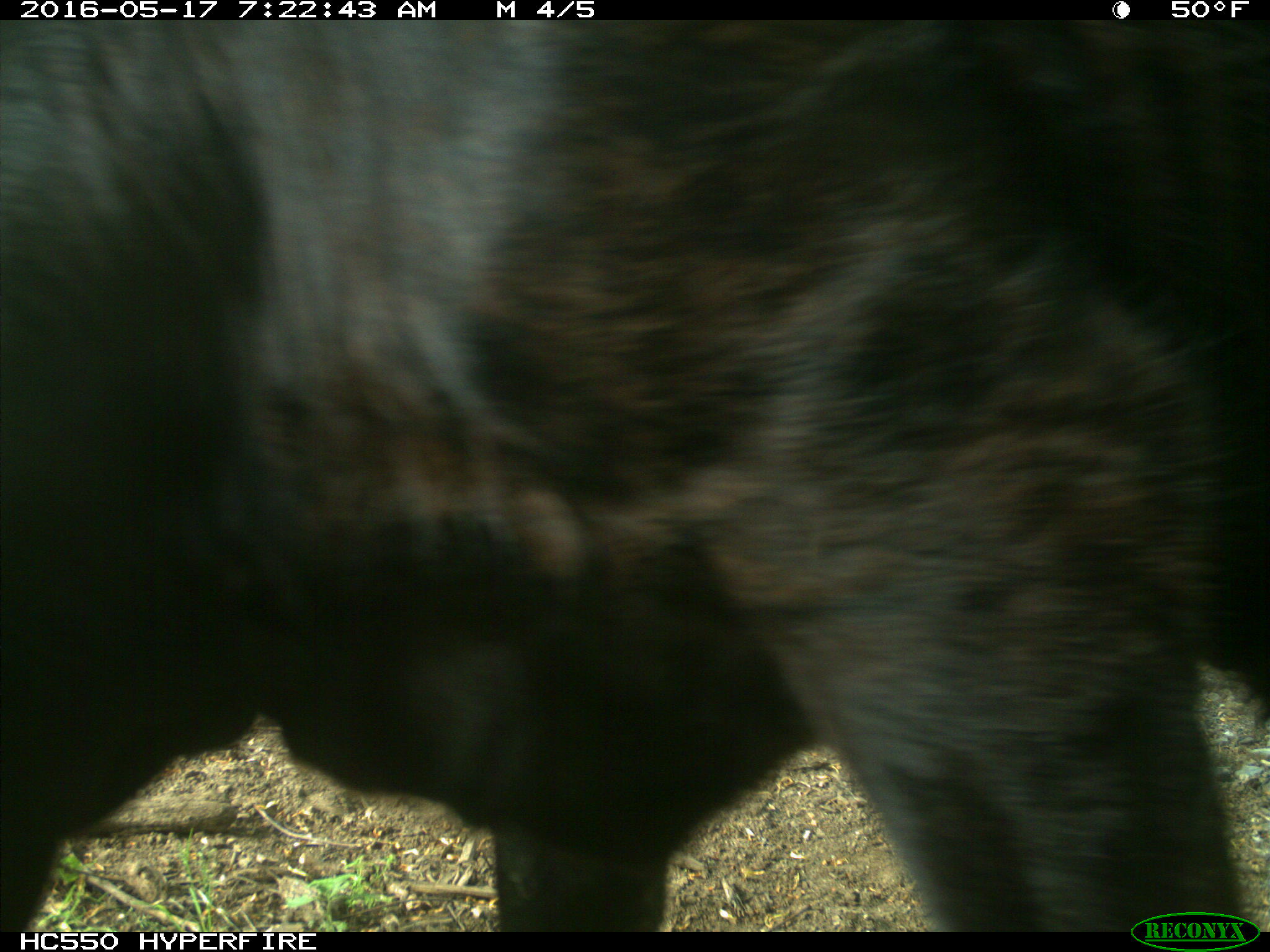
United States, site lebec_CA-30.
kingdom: Animalia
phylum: Chordata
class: Mammalia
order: Artiodactyla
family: Bovidae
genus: Bos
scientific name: Bos taurus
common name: domestic cow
Bos taurus (domestic cow).